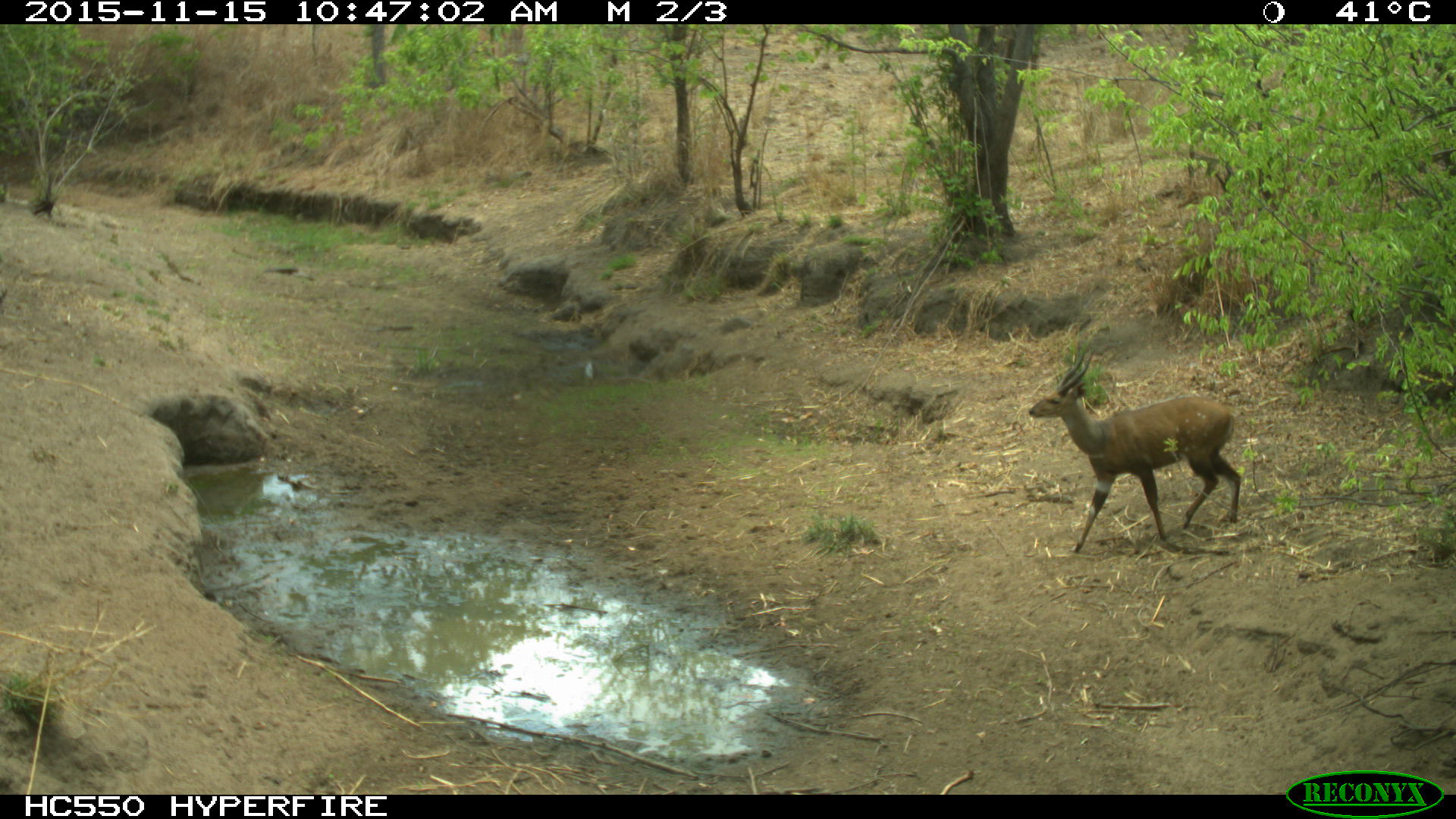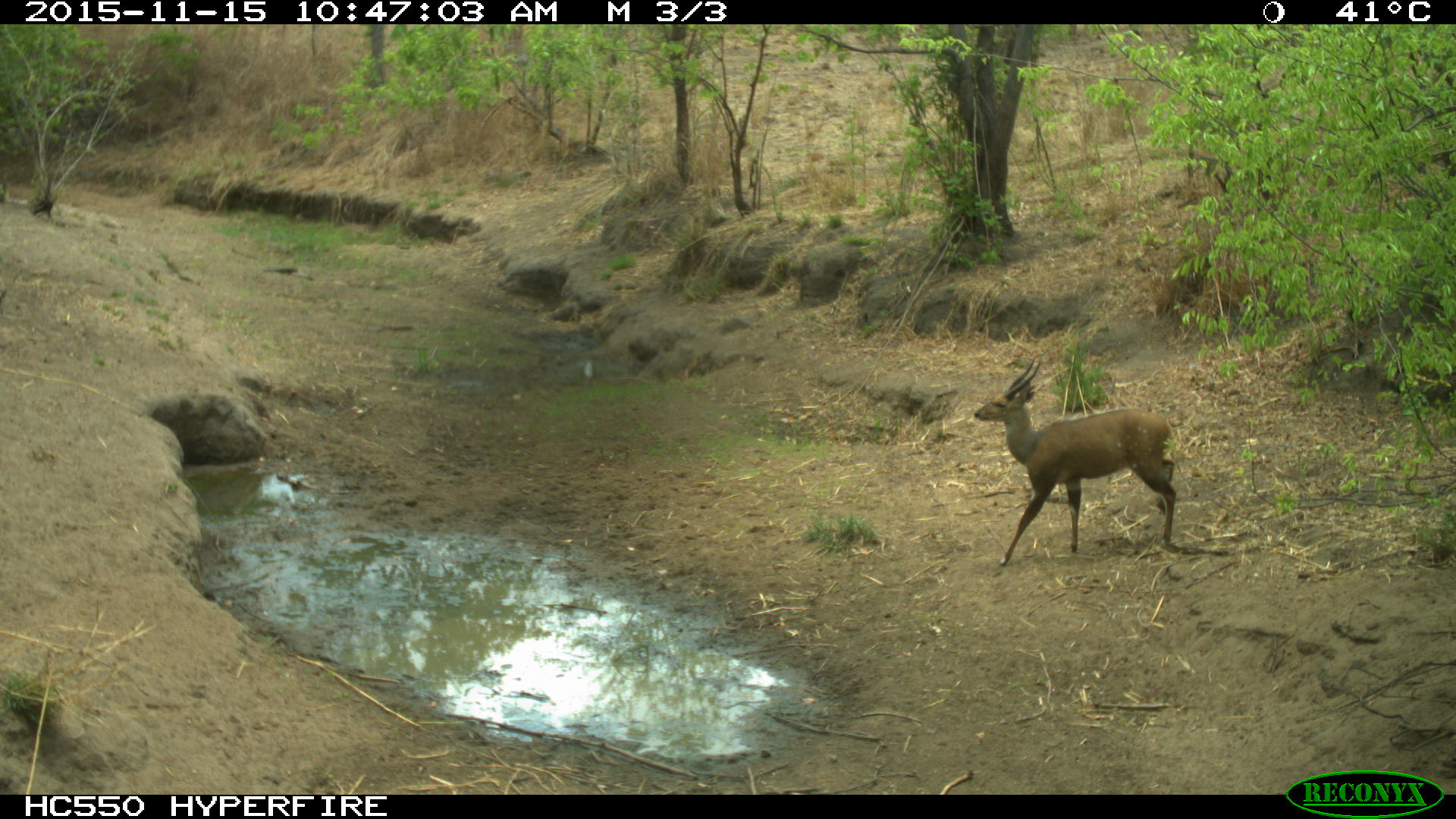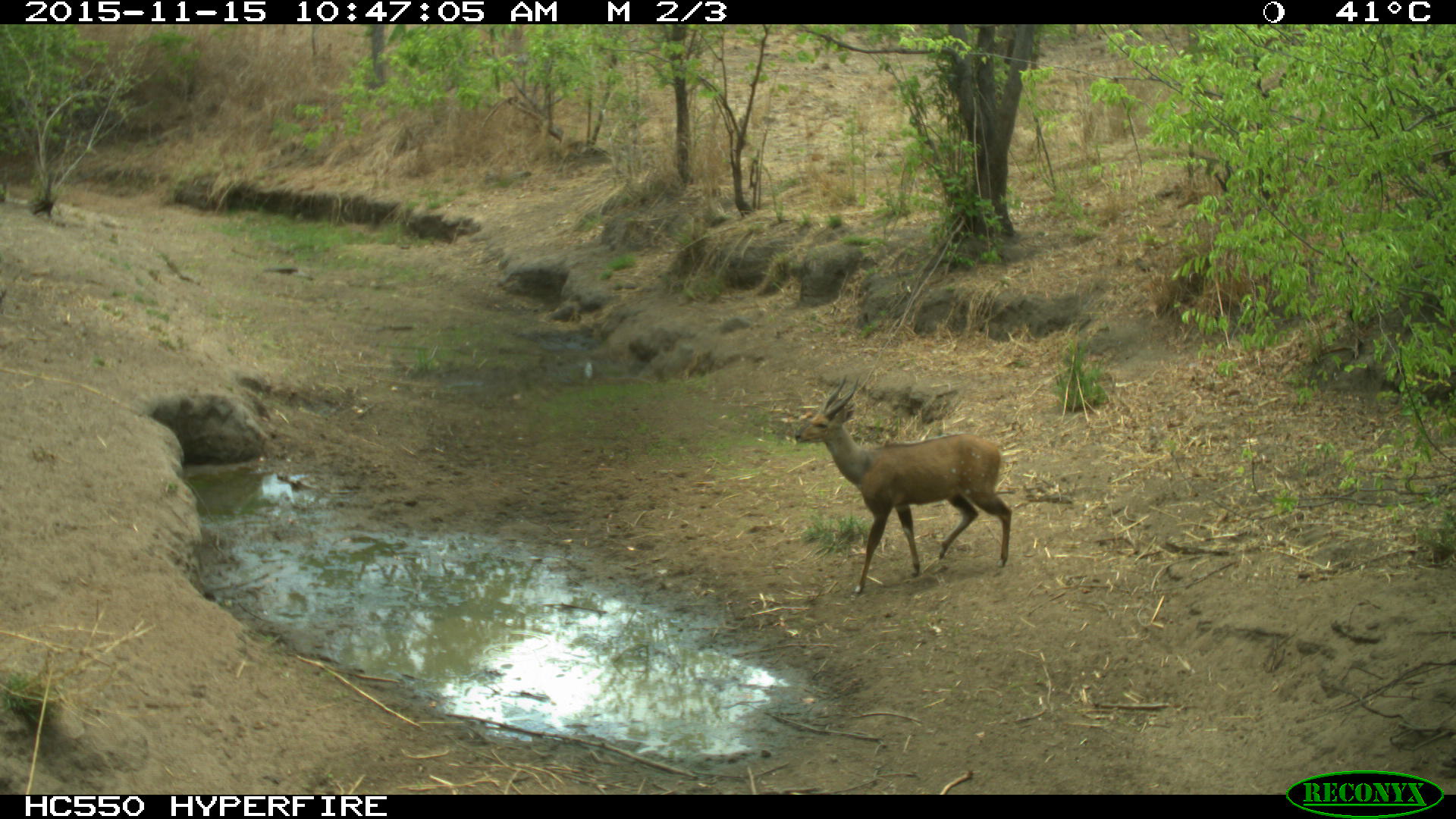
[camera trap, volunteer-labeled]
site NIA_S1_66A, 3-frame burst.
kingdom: Animalia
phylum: Chordata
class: Mammalia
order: Artiodactyla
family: Bovidae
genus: Tragelaphus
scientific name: Tragelaphus scriptus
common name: bushbuck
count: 1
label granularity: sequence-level